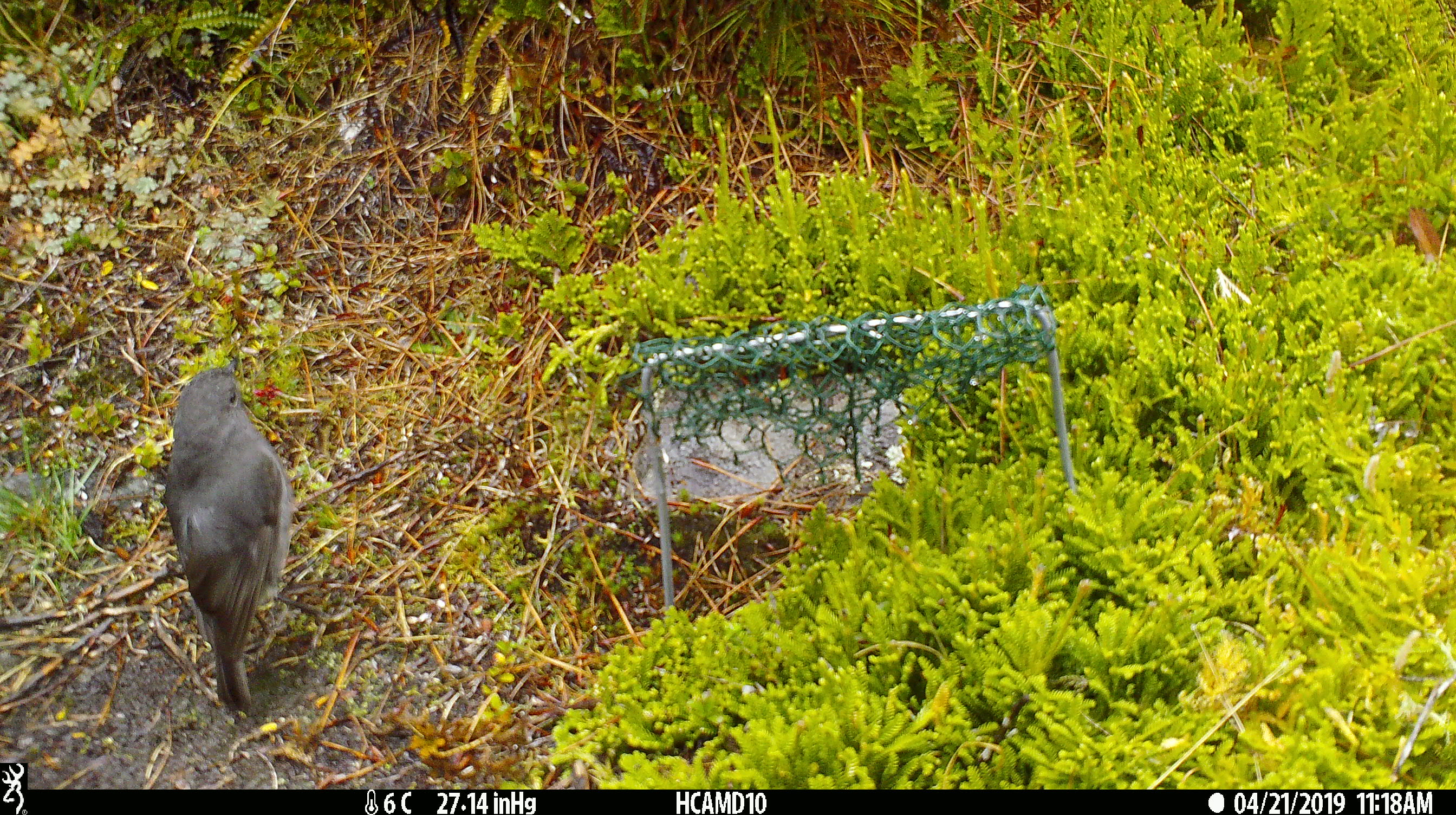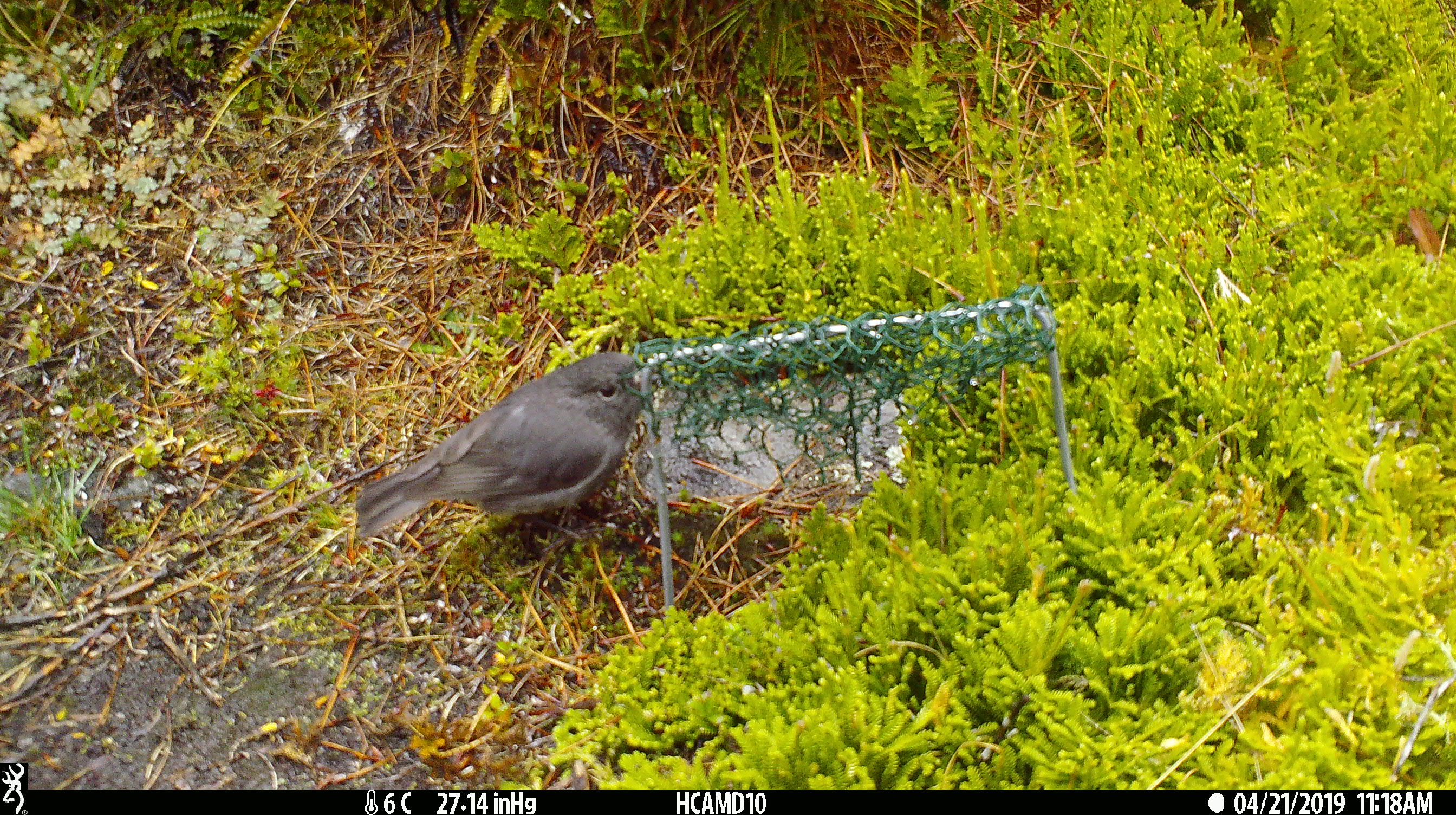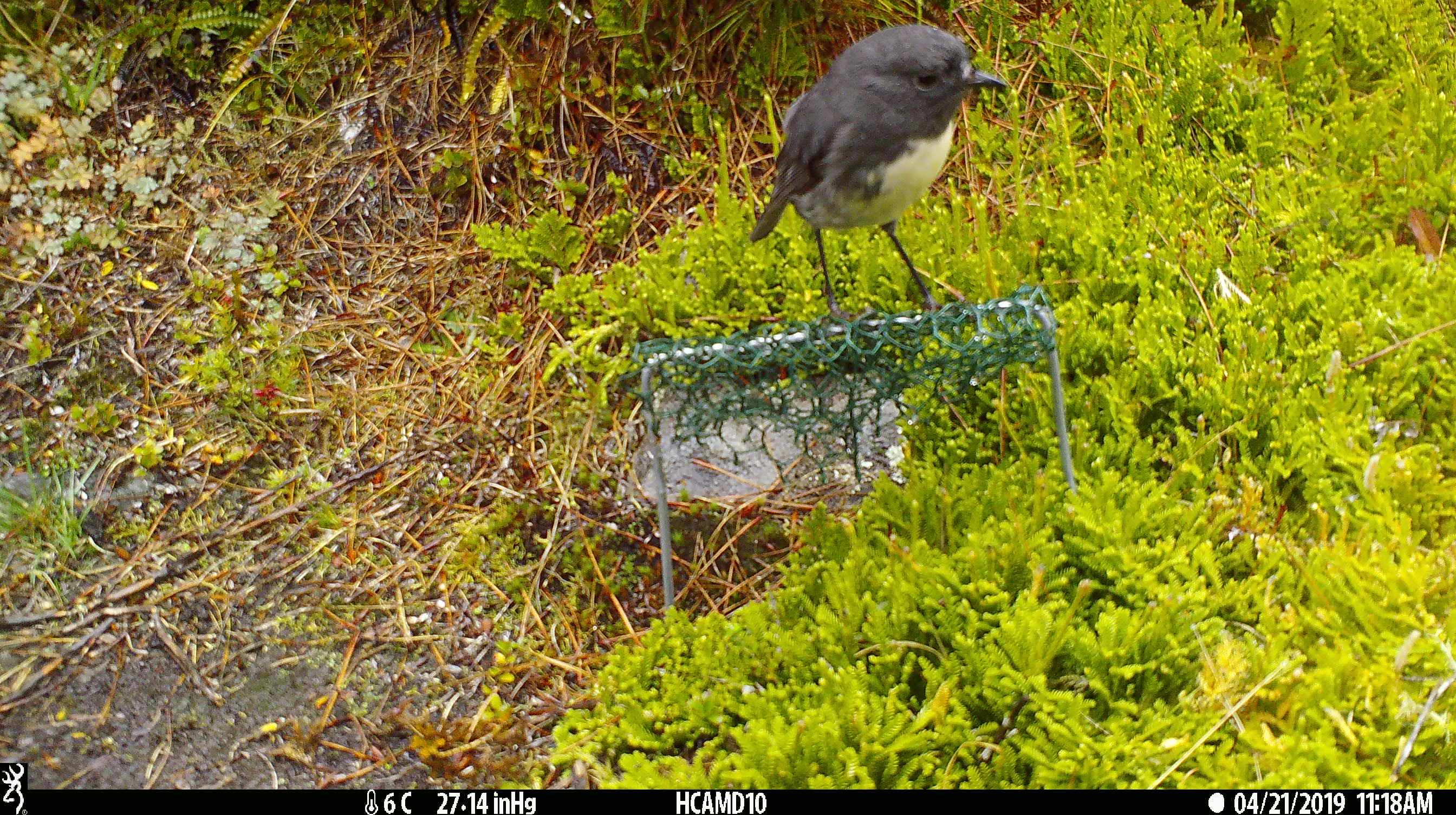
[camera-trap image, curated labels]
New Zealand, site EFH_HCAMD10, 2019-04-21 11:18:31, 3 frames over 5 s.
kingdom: Animalia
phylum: Chordata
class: Aves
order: Passeriformes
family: Petroicidae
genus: Petroica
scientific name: Petroica australis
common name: new zealand robin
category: robin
Robin (new zealand robin) (Petroica australis).